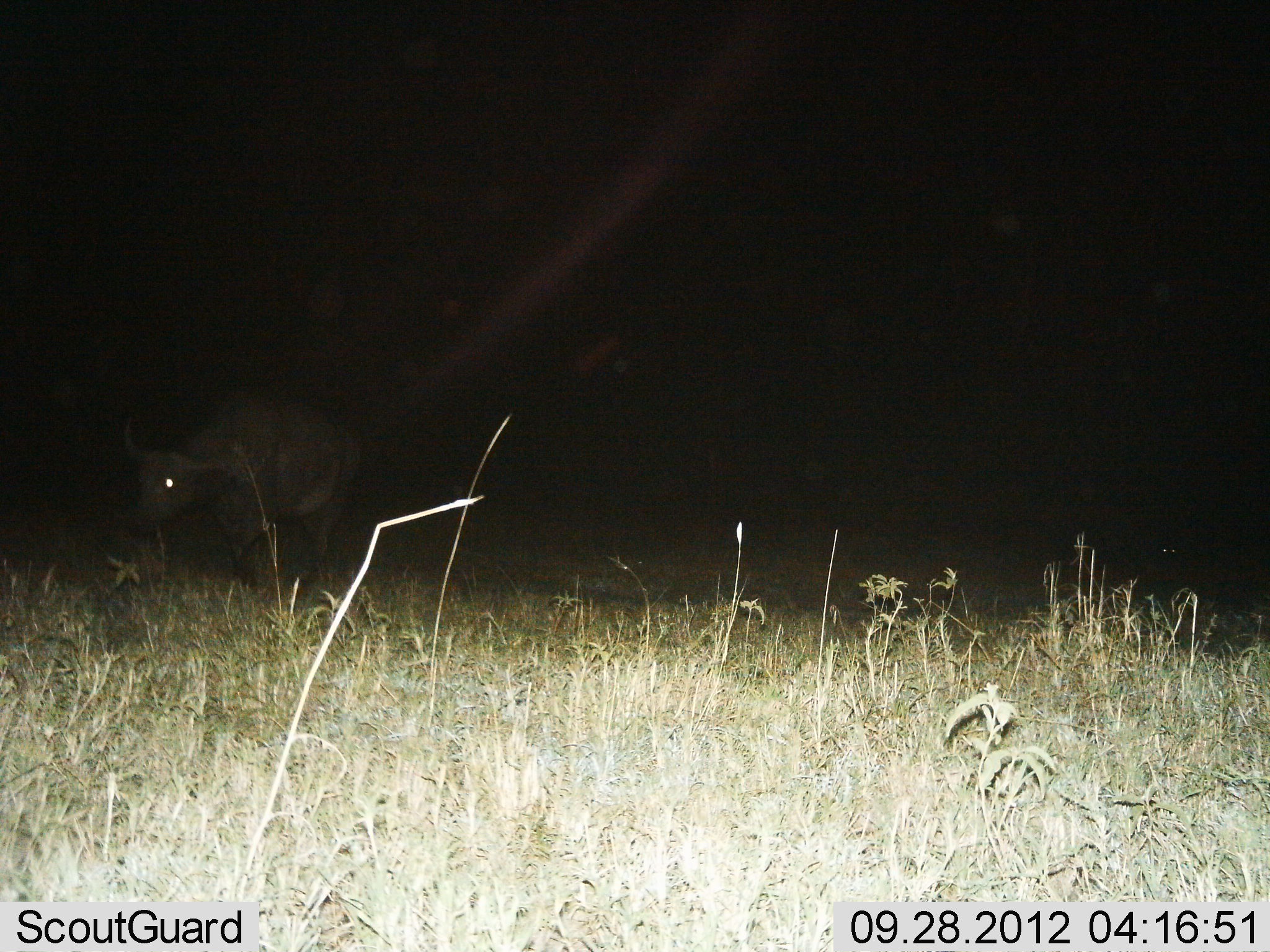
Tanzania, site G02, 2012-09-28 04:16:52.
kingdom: Animalia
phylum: Chordata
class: Mammalia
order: Artiodactyla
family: Bovidae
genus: Syncerus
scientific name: Syncerus caffer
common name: cape buffalo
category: buffalo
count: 1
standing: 40%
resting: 10%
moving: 50%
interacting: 0%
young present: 0%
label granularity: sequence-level